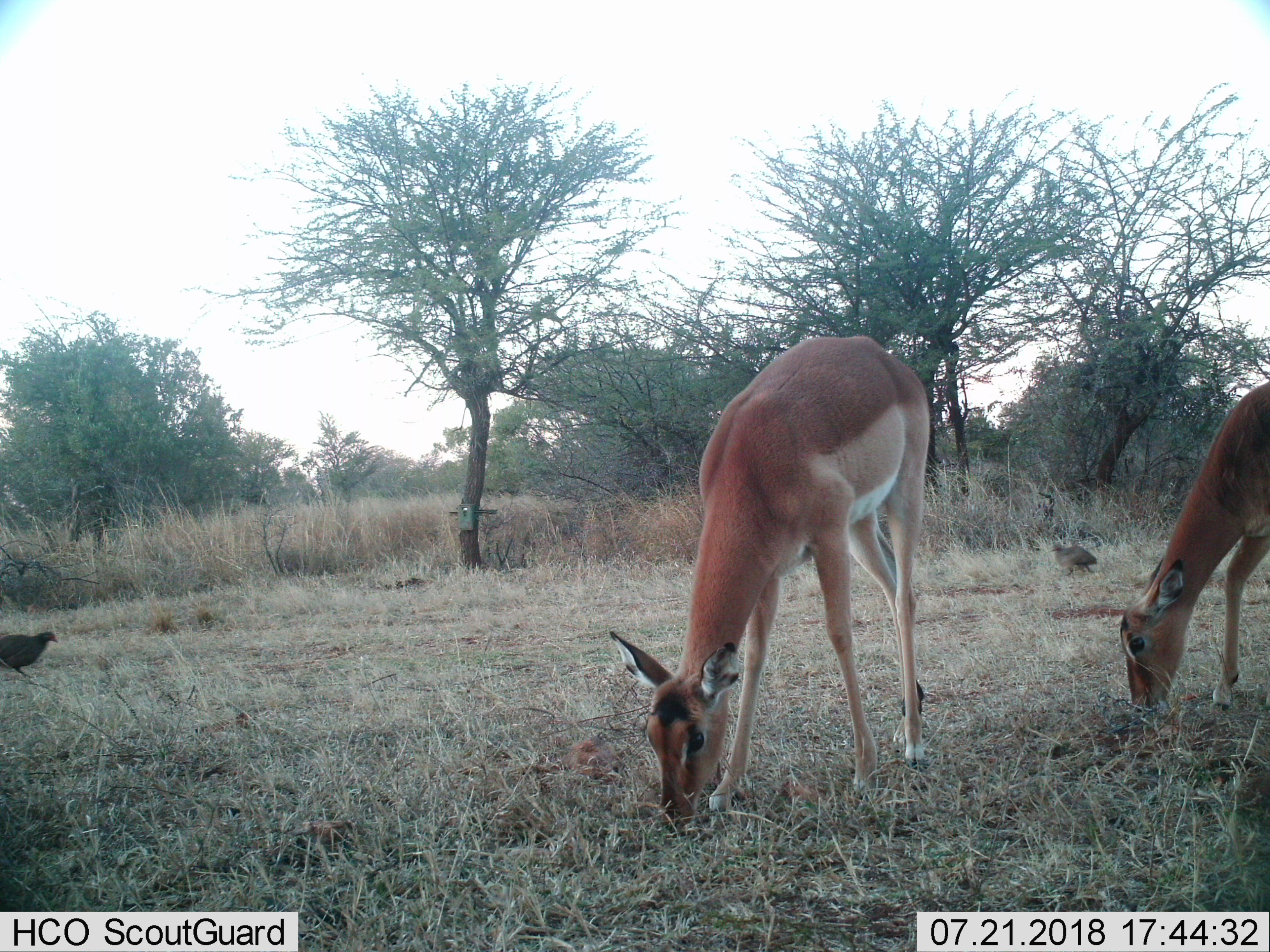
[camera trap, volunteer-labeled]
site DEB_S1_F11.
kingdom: Animalia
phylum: Chordata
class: Aves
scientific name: Aves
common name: bird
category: birdother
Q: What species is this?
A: Birdother (bird) (Aves).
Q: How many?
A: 2.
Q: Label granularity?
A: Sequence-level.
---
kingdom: Animalia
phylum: Chordata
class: Mammalia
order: Artiodactyla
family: Bovidae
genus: Aepyceros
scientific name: Aepyceros melampus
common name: impala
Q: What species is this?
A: Impala (Aepyceros melampus).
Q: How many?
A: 2.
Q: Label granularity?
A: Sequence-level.